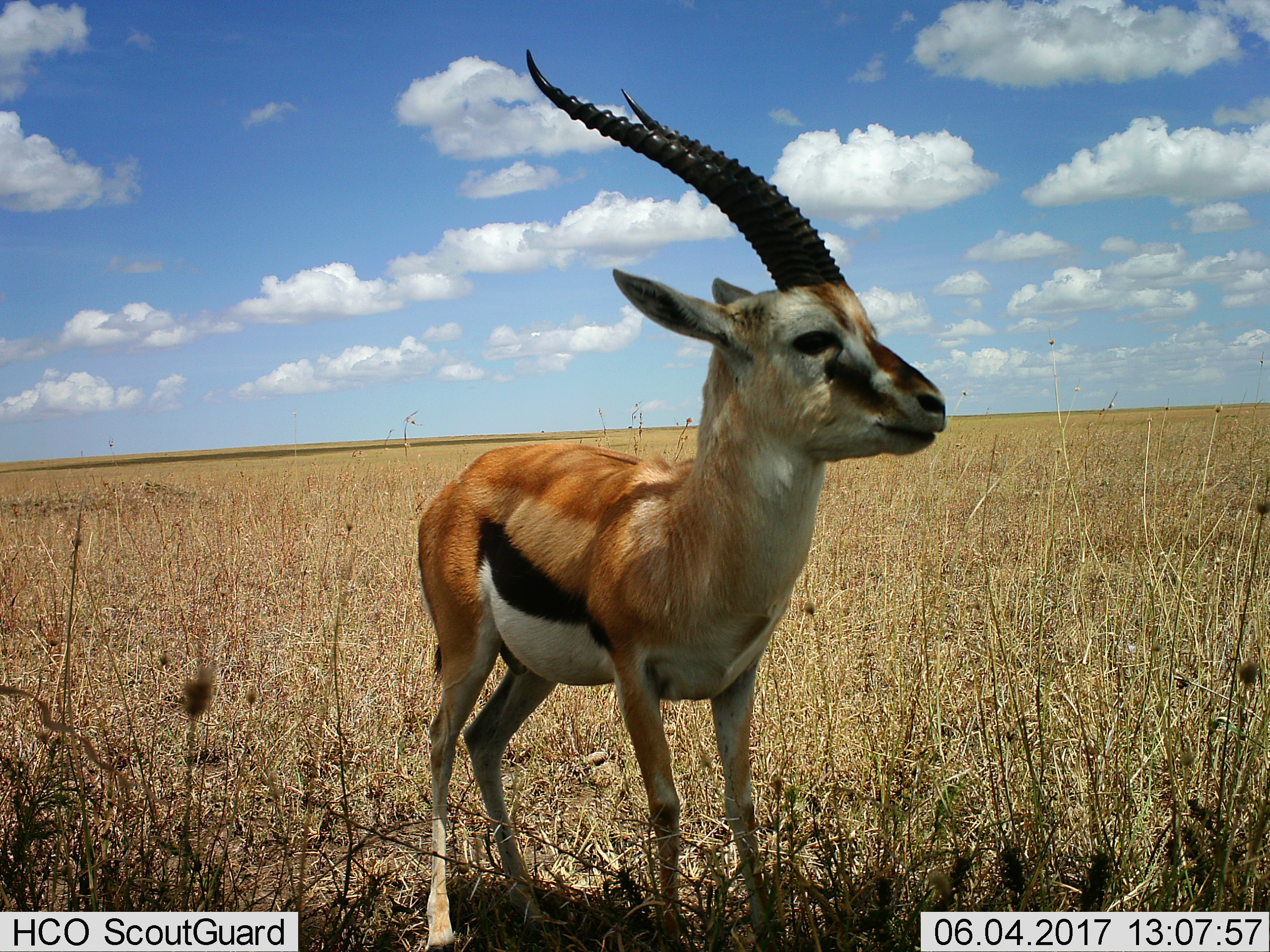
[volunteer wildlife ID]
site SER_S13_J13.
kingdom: Animalia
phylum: Chordata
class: Mammalia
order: Artiodactyla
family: Bovidae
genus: Eudorcas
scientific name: Eudorcas thomsonii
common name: thomson's gazelle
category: gazellethomsons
Gazellethomsons (thomson's gazelle) (Eudorcas thomsonii), count 1. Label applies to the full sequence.